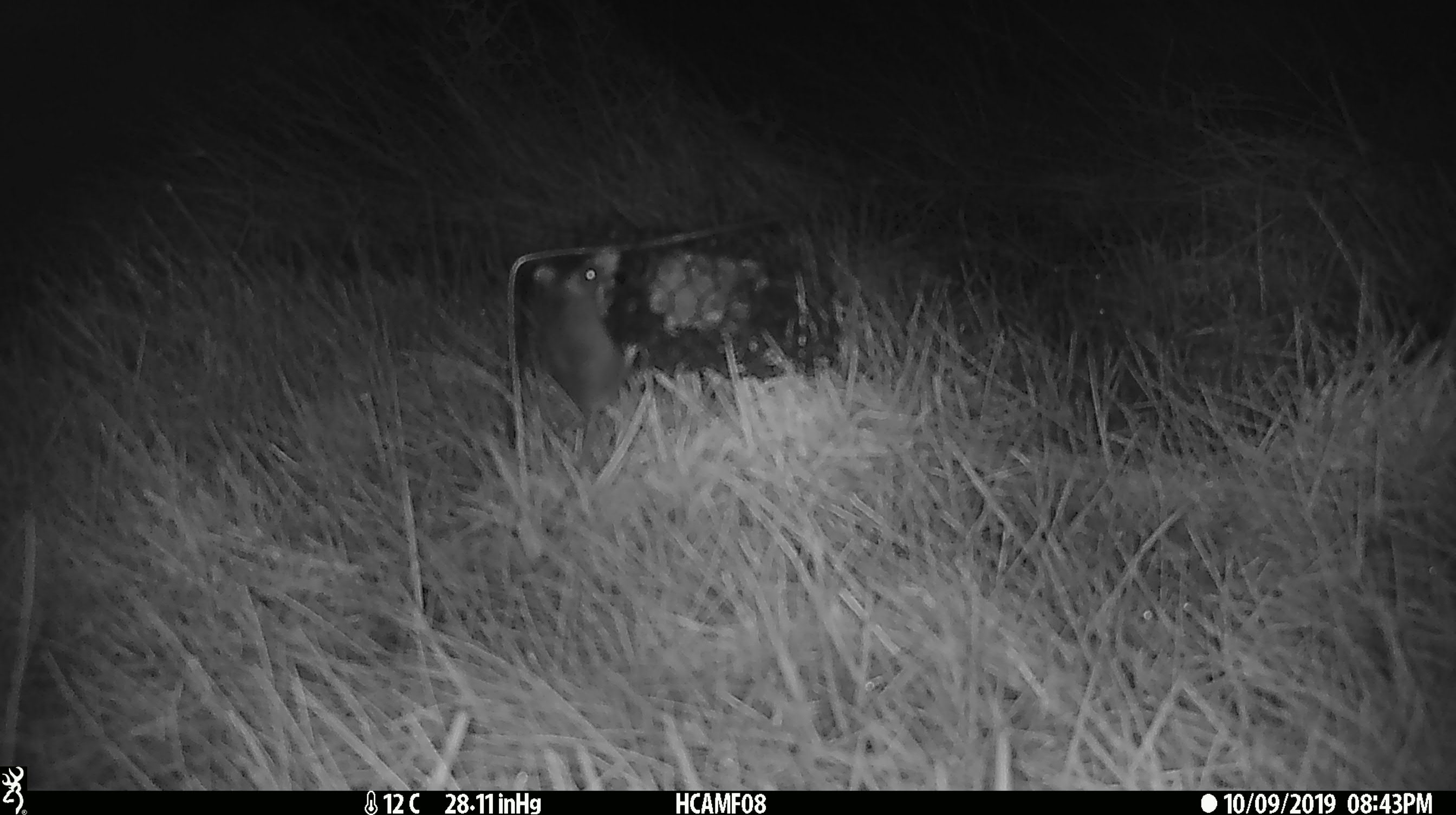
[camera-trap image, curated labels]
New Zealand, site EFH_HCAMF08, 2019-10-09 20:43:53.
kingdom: Animalia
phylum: Chordata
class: Mammalia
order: Rodentia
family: Muridae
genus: Mus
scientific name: Mus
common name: mouse